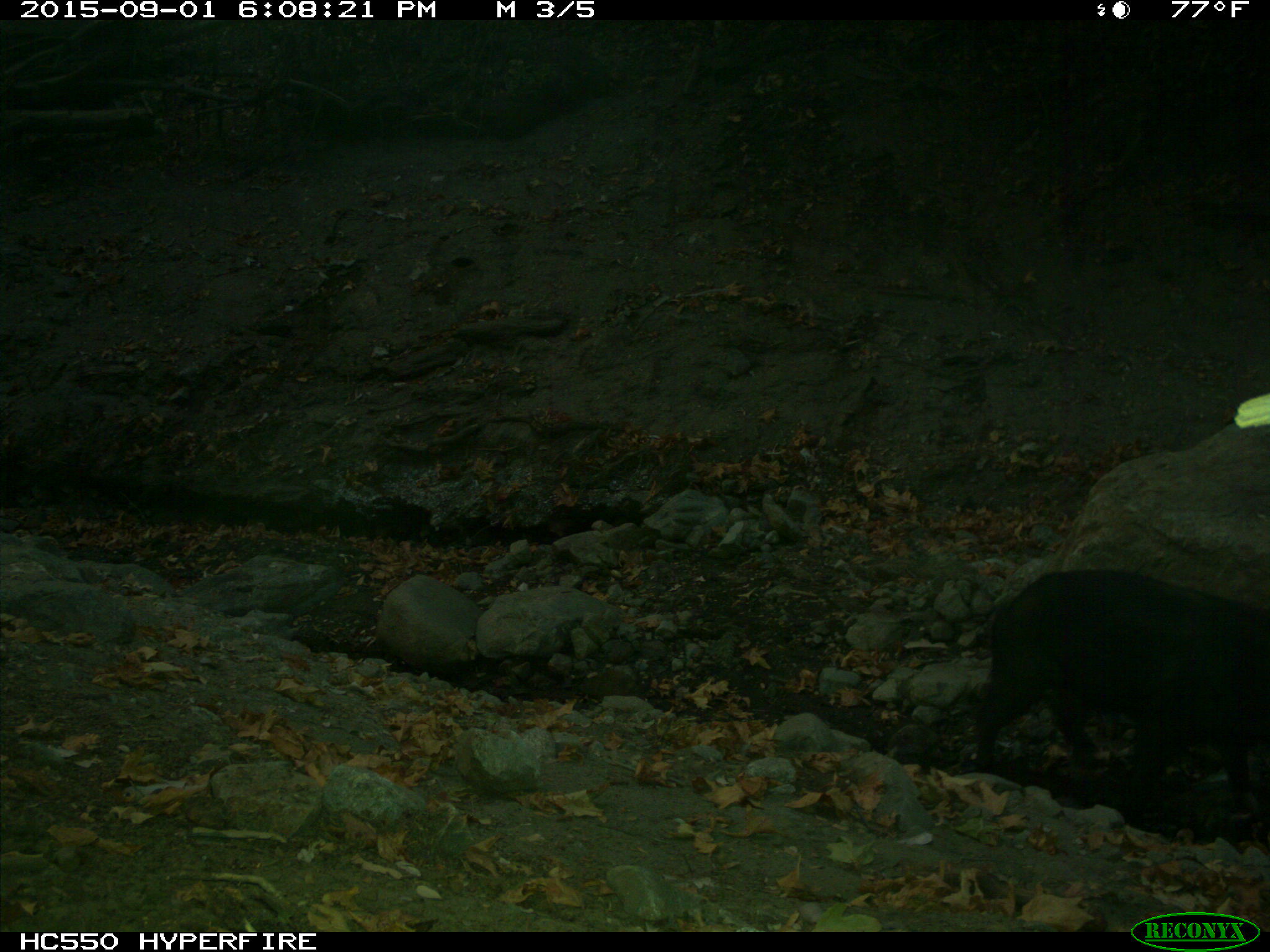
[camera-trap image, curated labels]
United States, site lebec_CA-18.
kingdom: Animalia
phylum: Chordata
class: Mammalia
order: Artiodactyla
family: Suidae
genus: Sus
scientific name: Sus scrofa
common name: wild boar